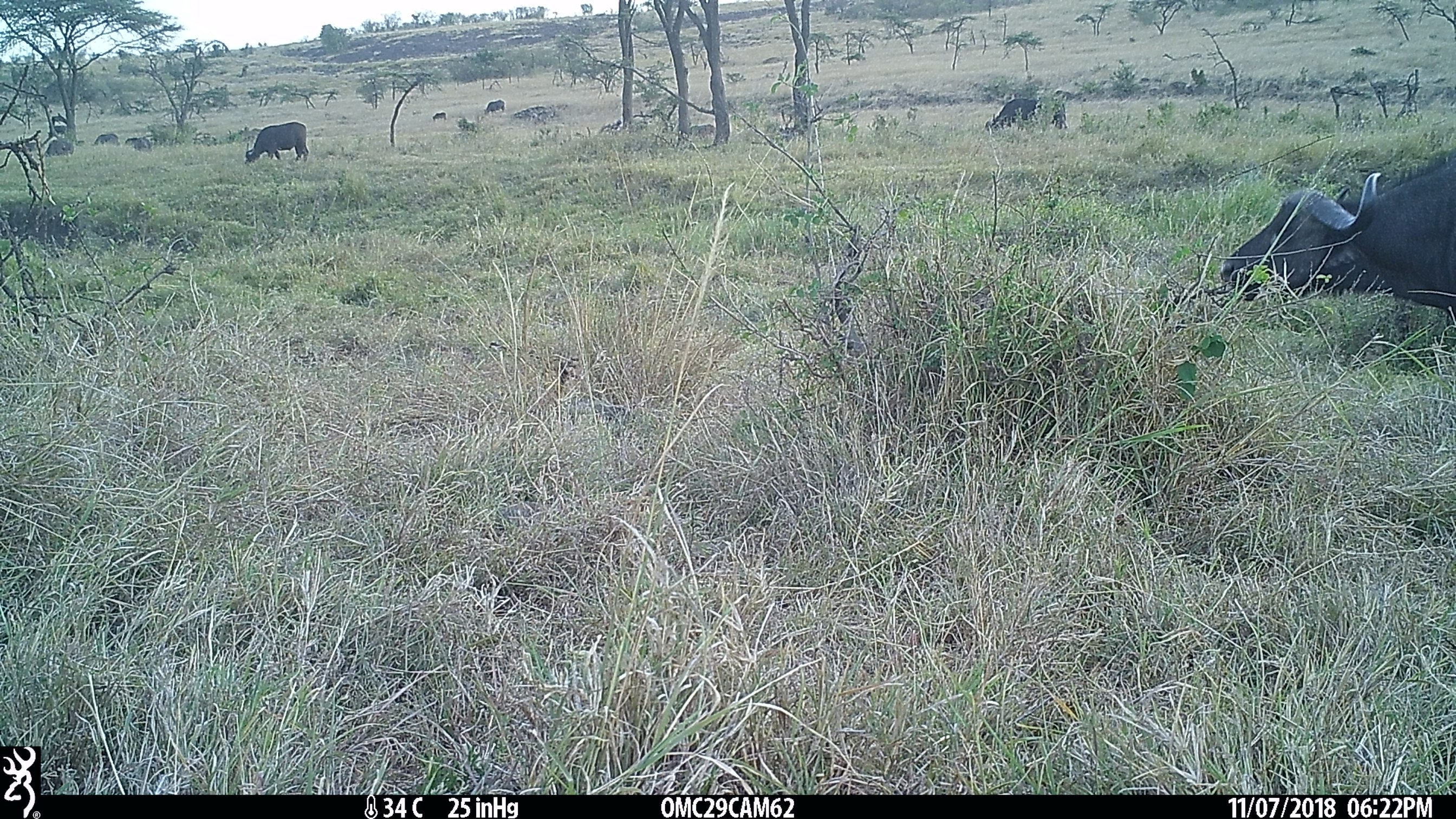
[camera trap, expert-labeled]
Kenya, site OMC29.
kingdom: Animalia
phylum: Chordata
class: Mammalia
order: Artiodactyla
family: Bovidae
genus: Syncerus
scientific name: Syncerus caffer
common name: buffalo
Buffalo (Syncerus caffer).